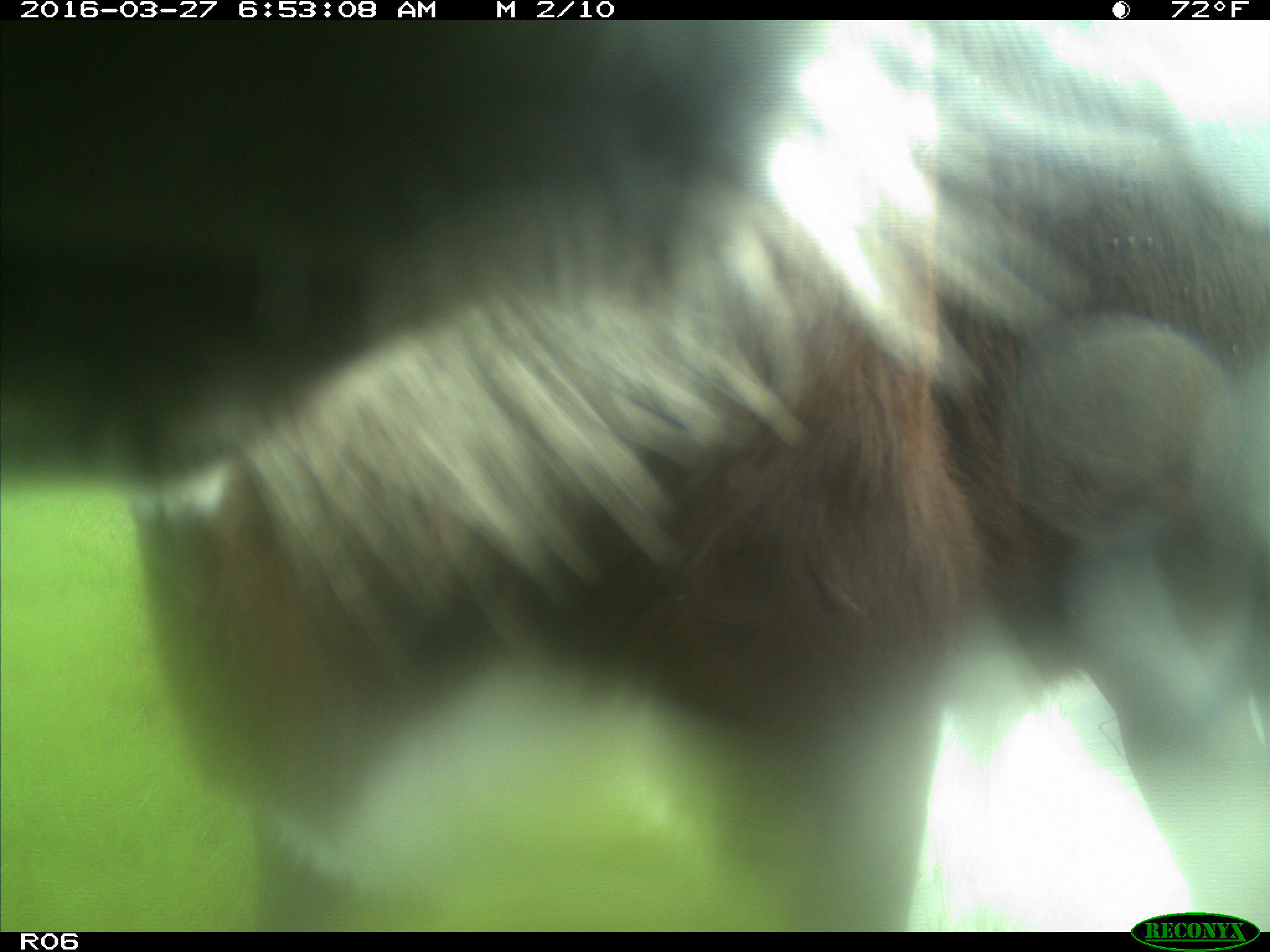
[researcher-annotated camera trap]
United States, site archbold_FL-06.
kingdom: Animalia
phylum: Chordata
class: Mammalia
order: Artiodactyla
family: Bovidae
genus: Bos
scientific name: Bos taurus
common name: domestic cow